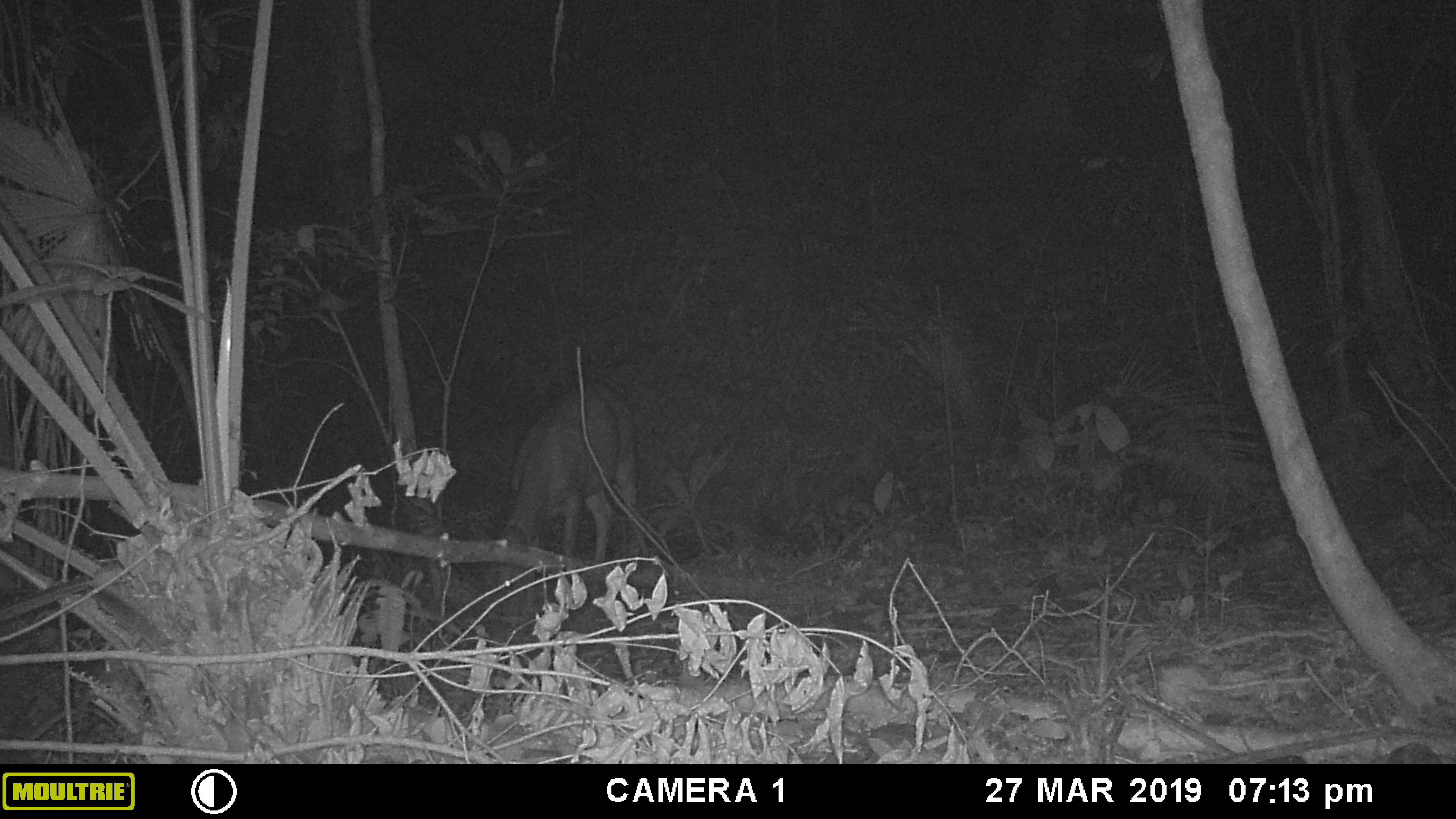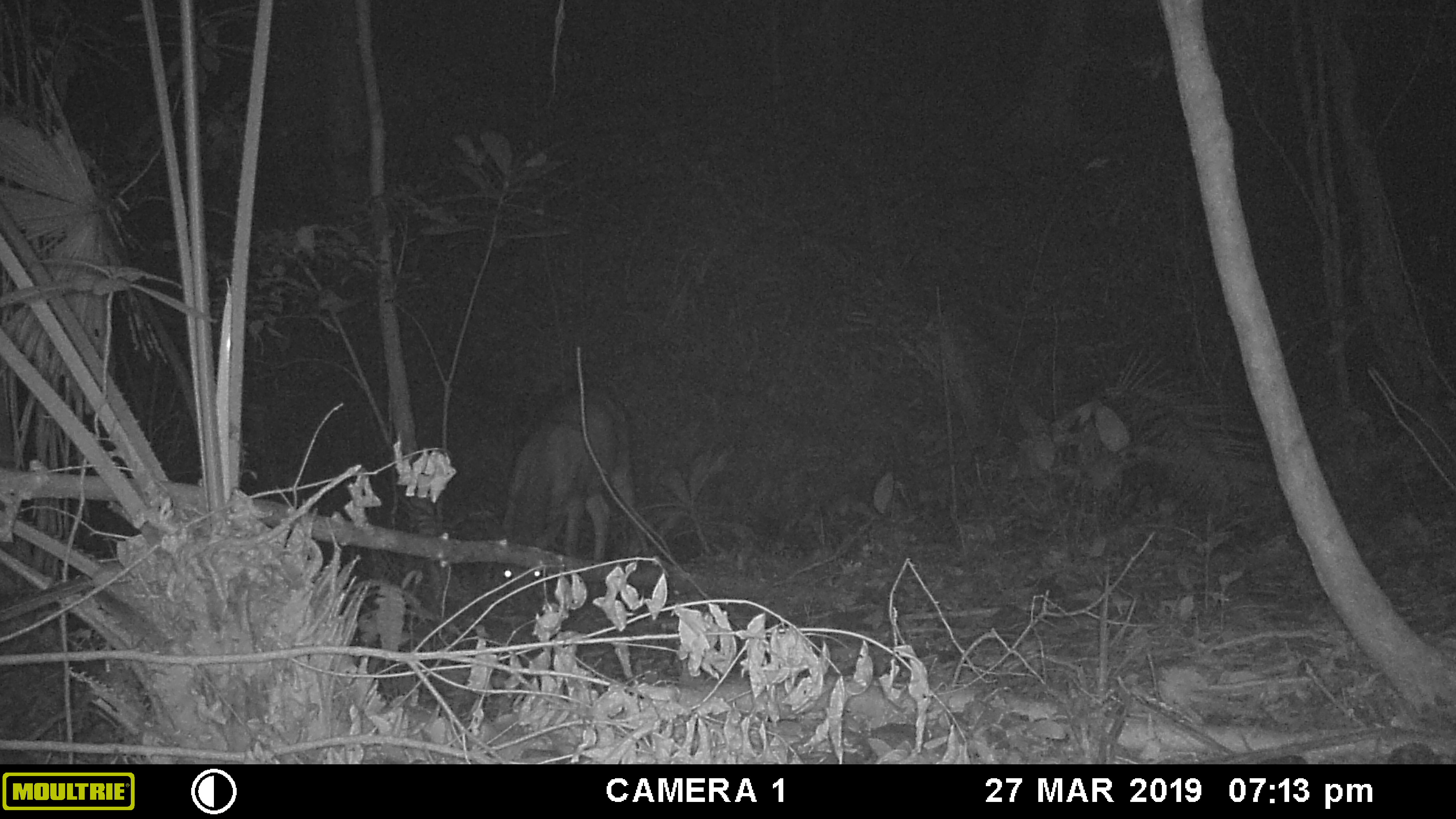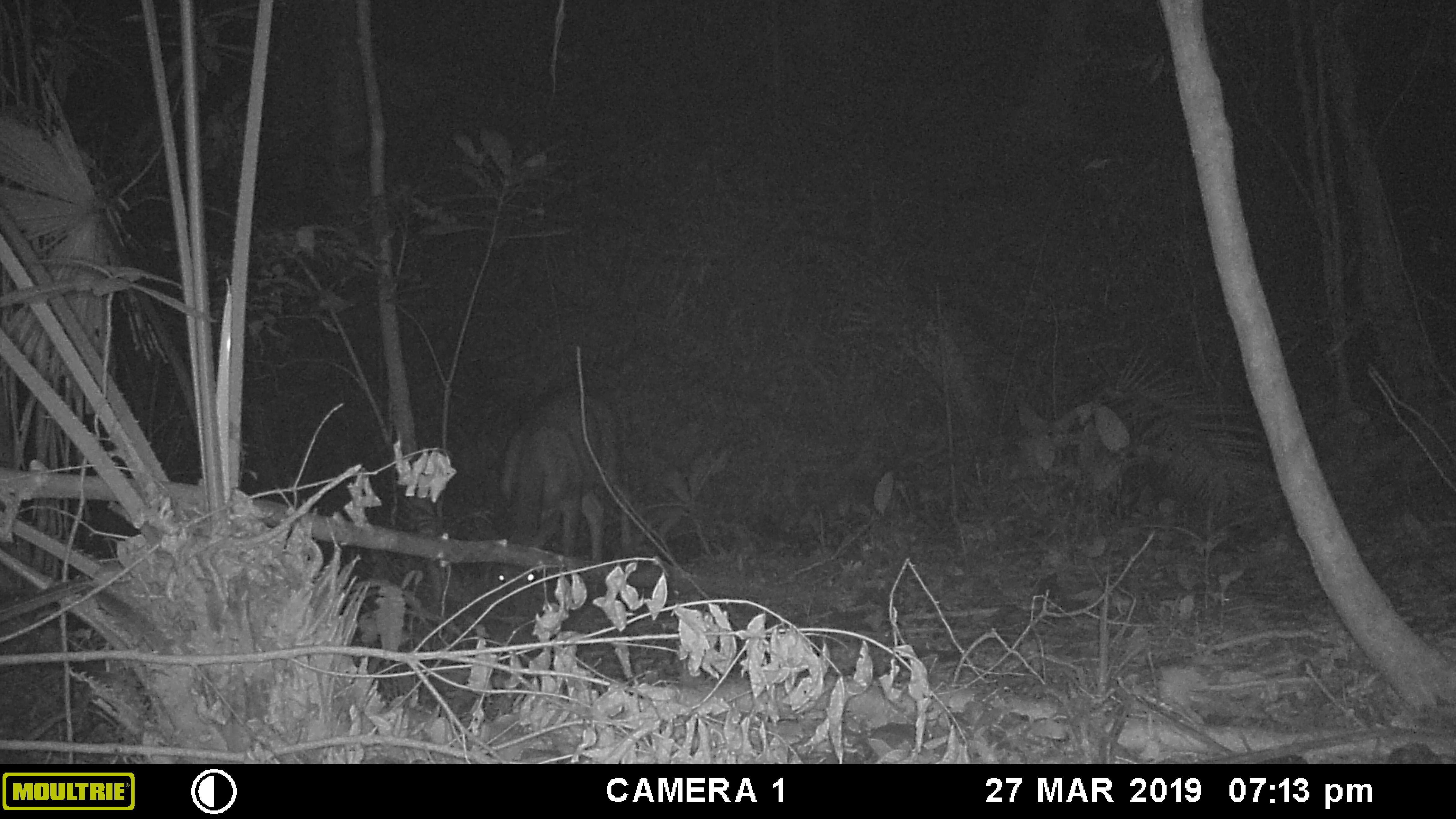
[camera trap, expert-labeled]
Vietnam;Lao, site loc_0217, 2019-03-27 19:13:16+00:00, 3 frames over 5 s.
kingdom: Animalia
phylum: Chordata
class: Mammalia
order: Artiodactyla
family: Cervidae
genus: Rusa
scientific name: Rusa unicolor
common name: sambar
Sambar (Rusa unicolor). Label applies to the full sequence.